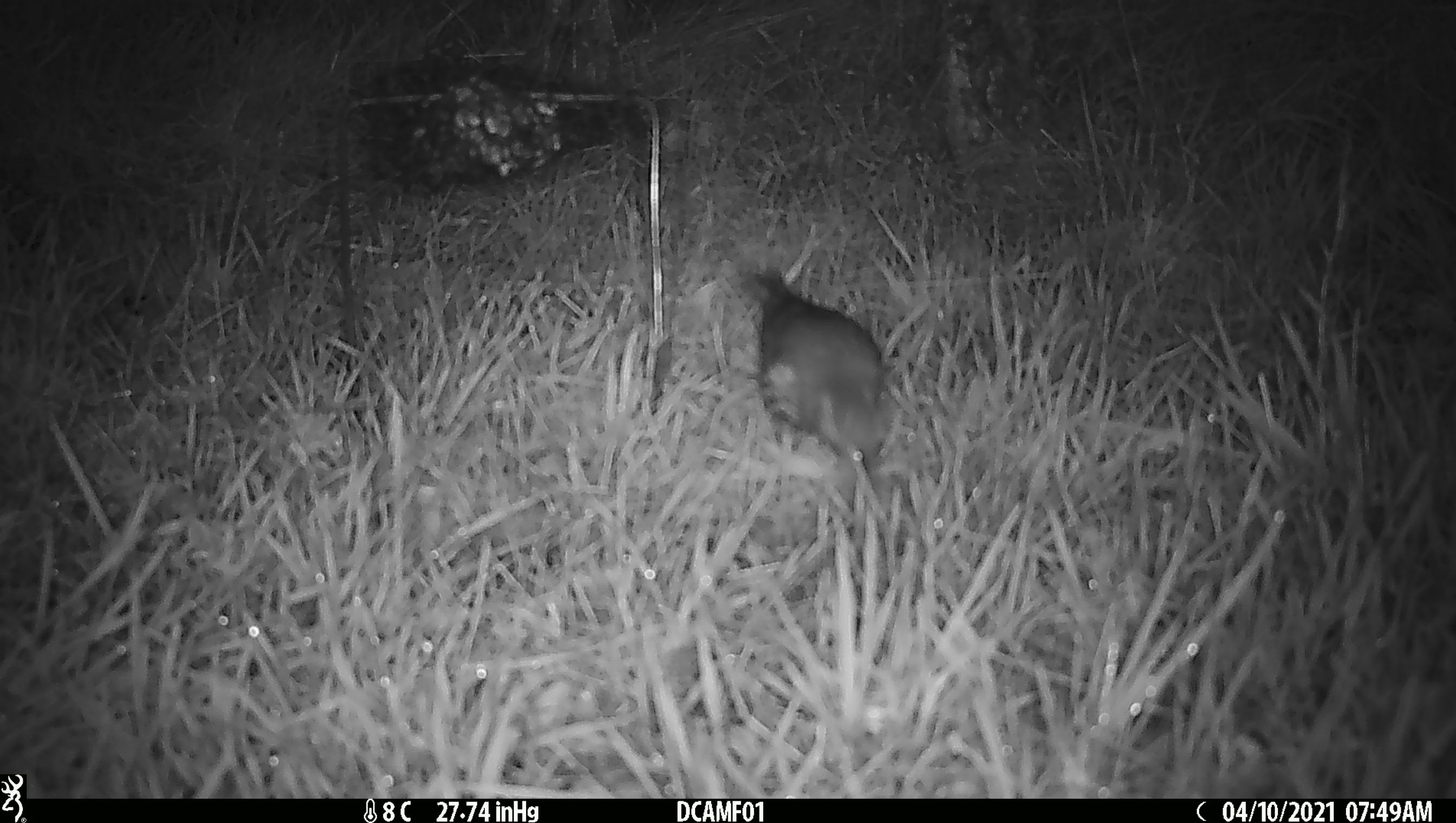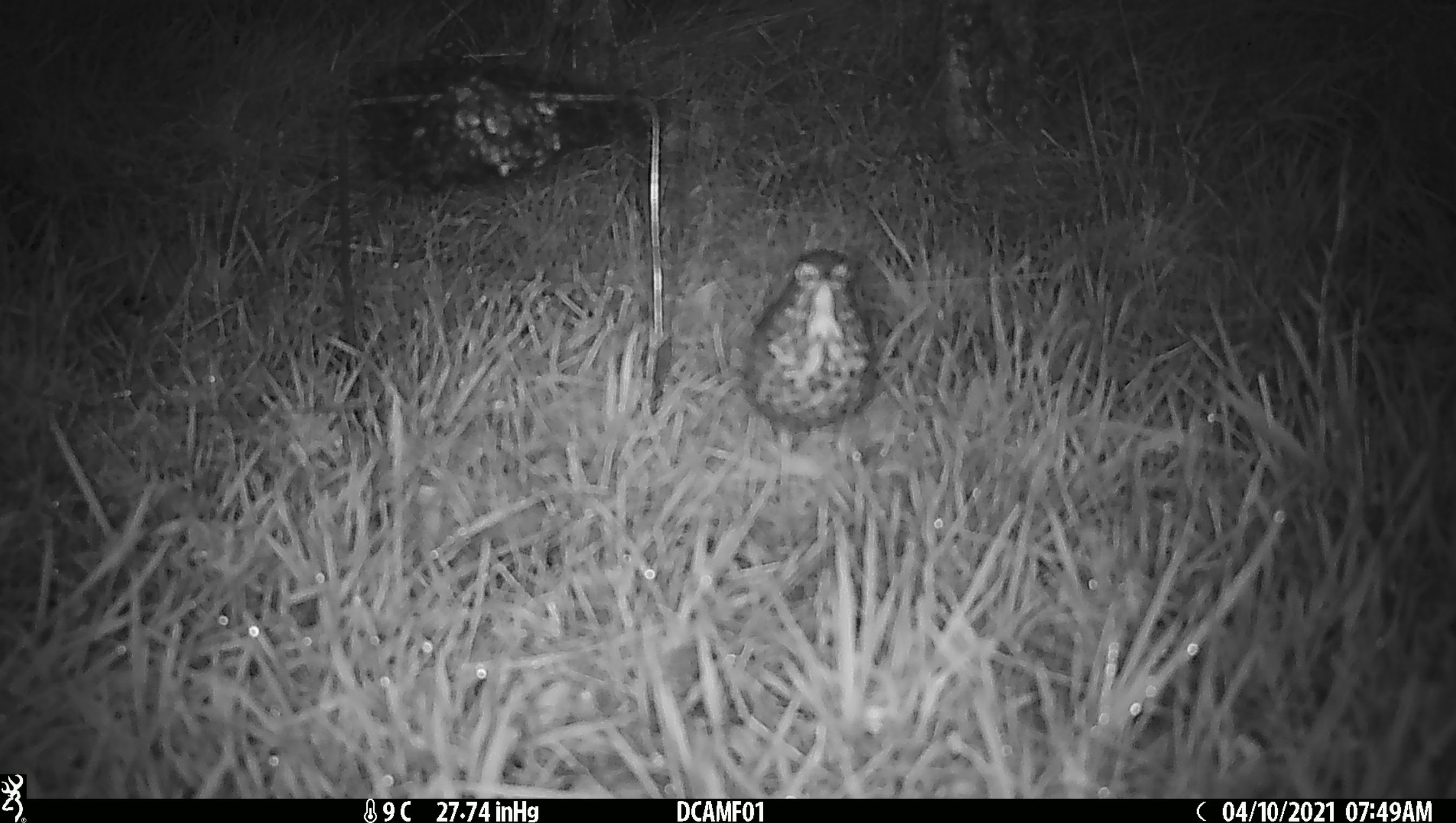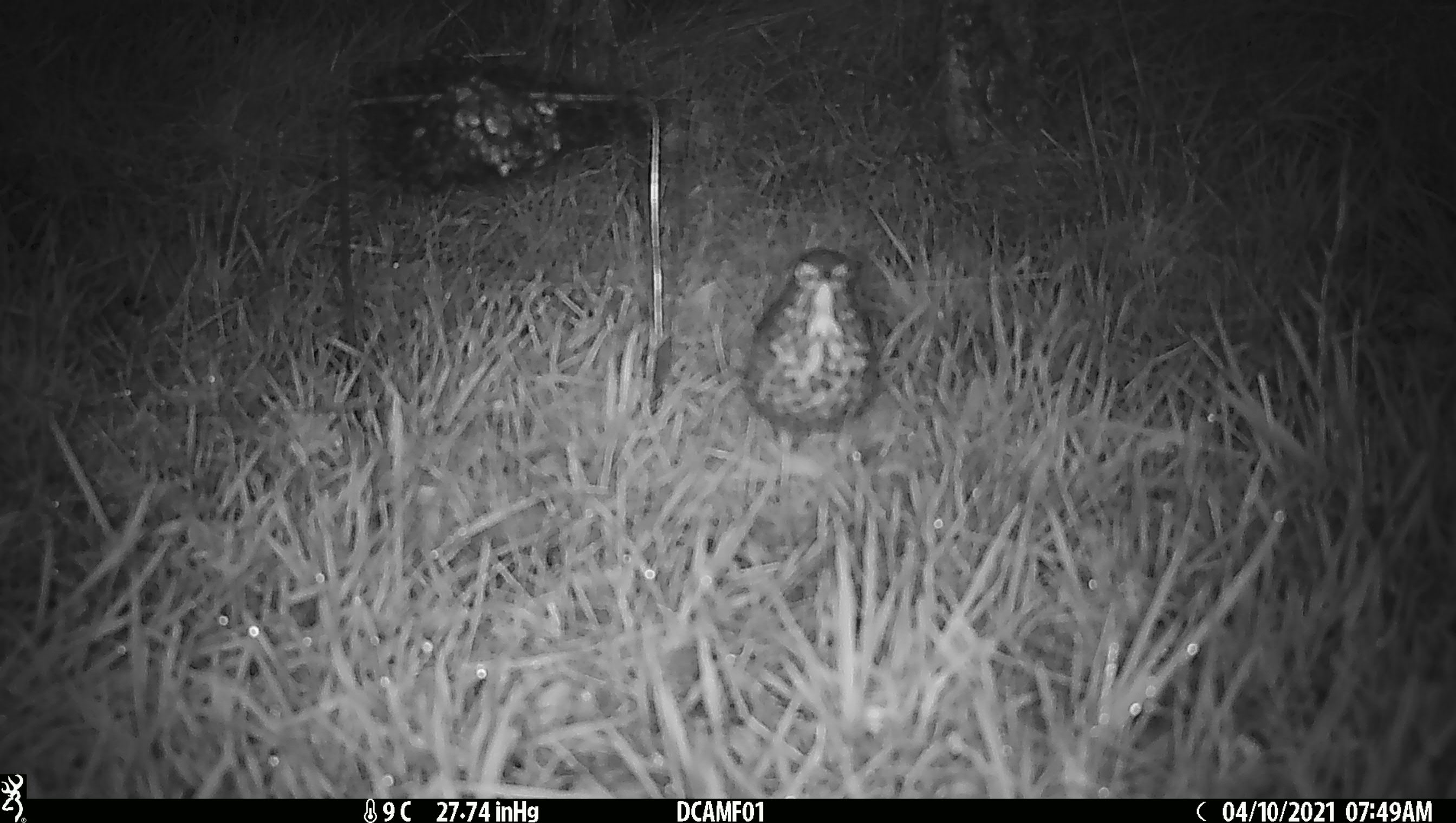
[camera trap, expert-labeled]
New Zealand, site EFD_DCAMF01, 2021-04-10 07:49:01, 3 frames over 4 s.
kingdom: Animalia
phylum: Chordata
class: Aves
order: Passeriformes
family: Turdidae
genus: Turdus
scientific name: Turdus philomelos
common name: song thrush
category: thrush